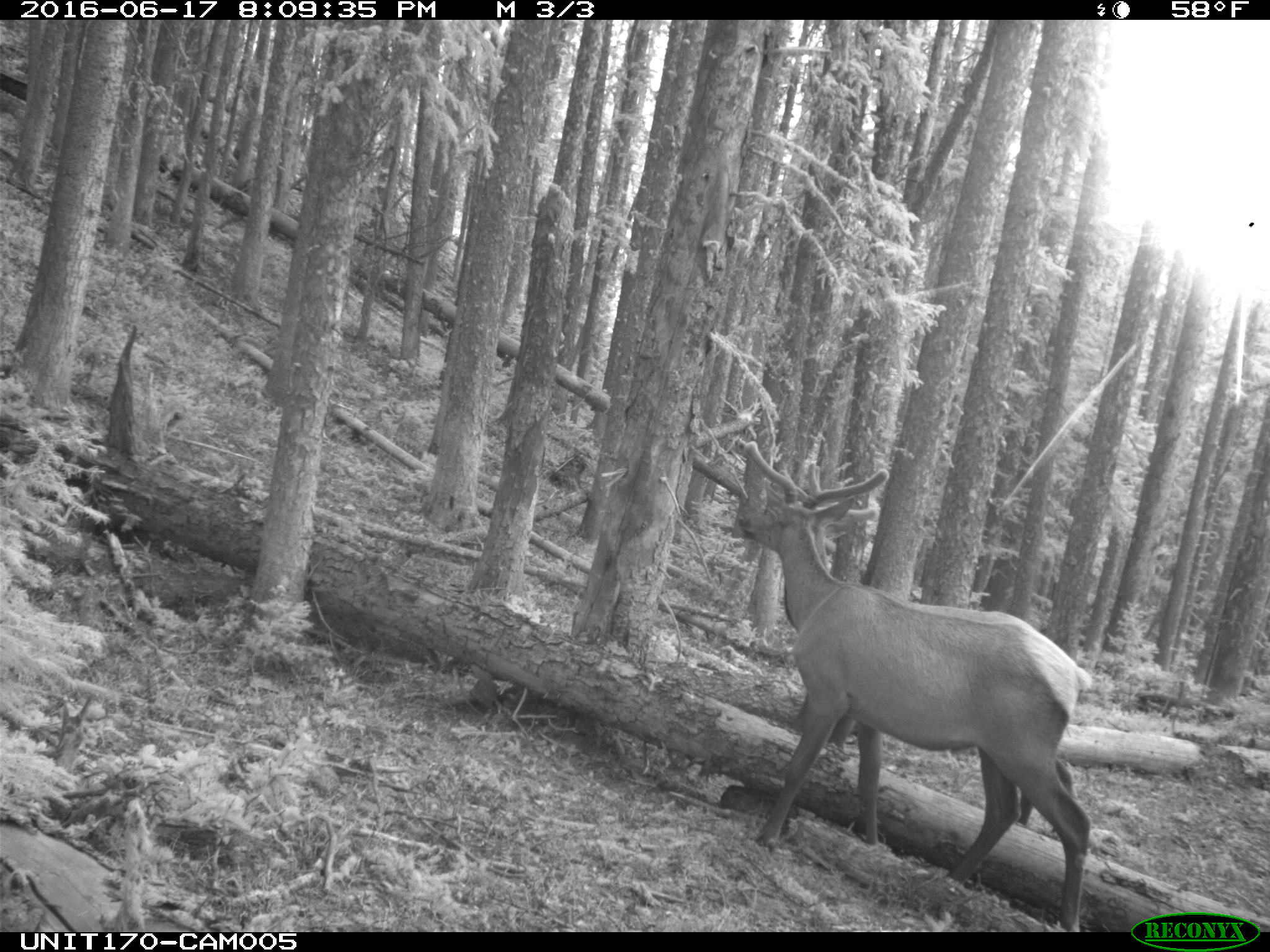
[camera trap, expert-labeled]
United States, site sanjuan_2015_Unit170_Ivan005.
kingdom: Animalia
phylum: Chordata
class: Mammalia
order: Artiodactyla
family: Cervidae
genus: Cervus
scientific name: Cervus elaphus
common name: red deer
Cervus elaphus (red deer).